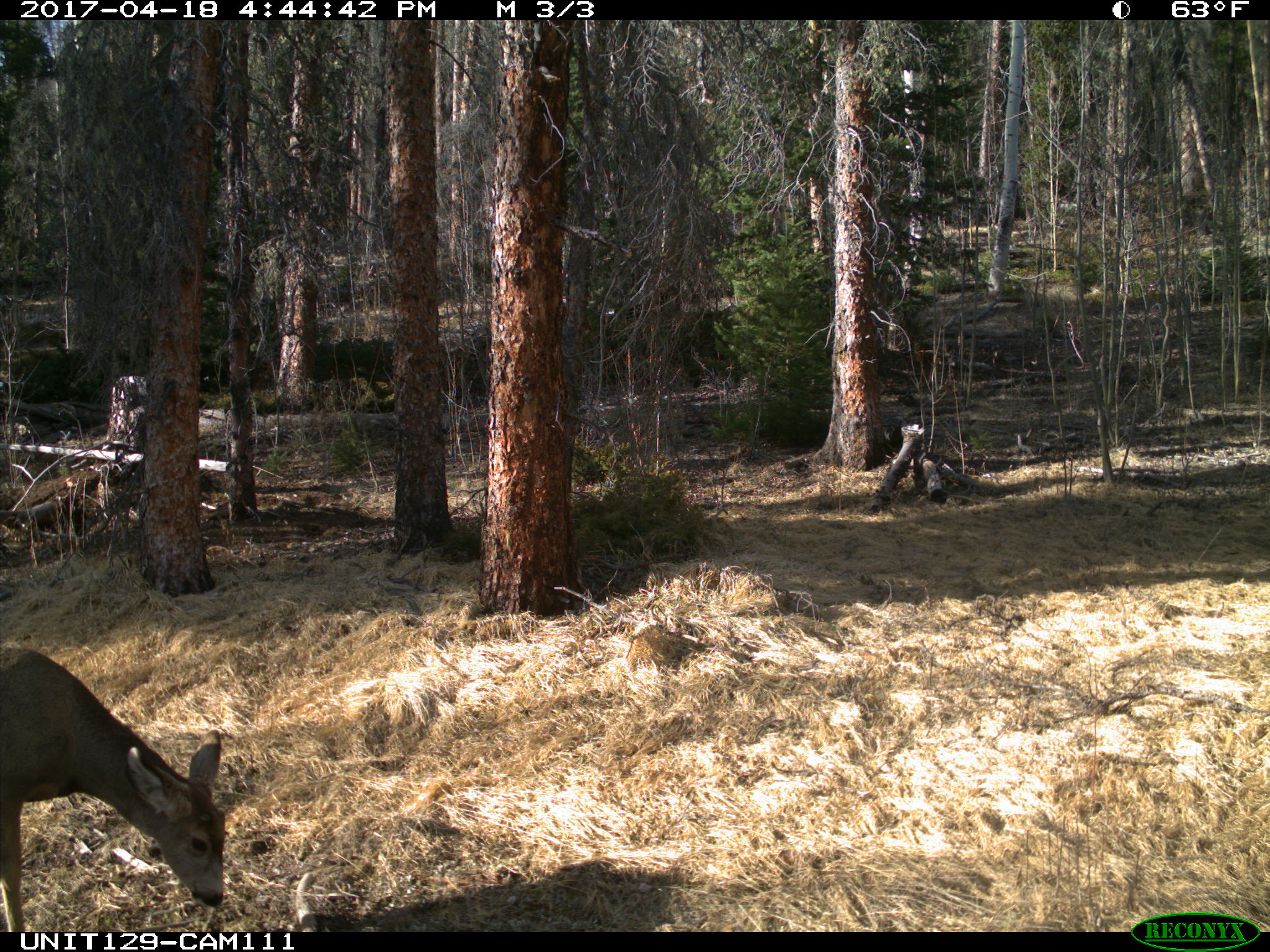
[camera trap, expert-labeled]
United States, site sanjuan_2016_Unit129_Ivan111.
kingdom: Animalia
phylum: Chordata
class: Mammalia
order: Artiodactyla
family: Cervidae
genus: Odocoileus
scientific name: Odocoileus hemionus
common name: mule deer